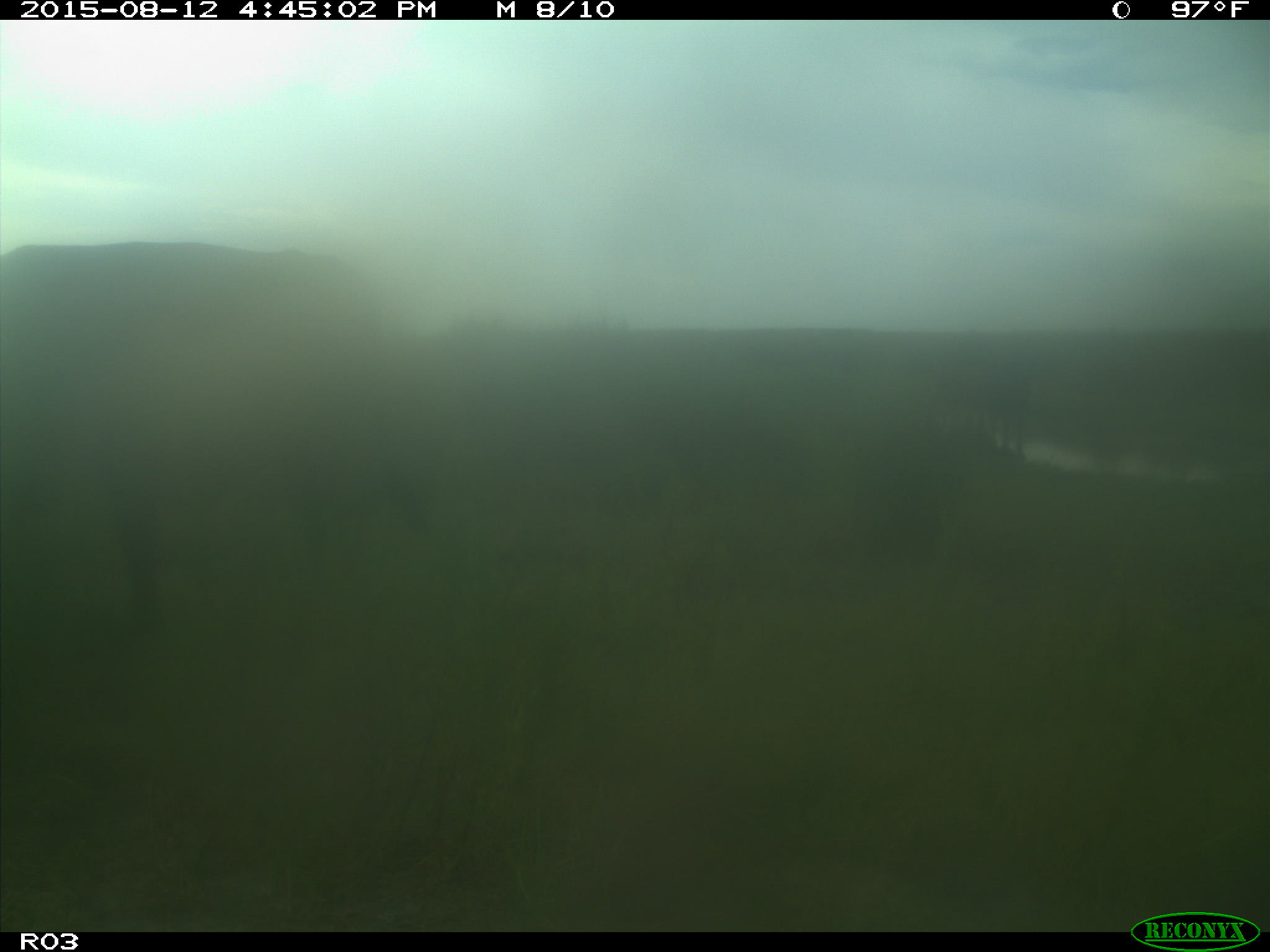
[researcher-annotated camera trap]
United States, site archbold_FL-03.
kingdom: Animalia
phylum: Chordata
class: Mammalia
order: Artiodactyla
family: Bovidae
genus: Bos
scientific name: Bos taurus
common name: domestic cow